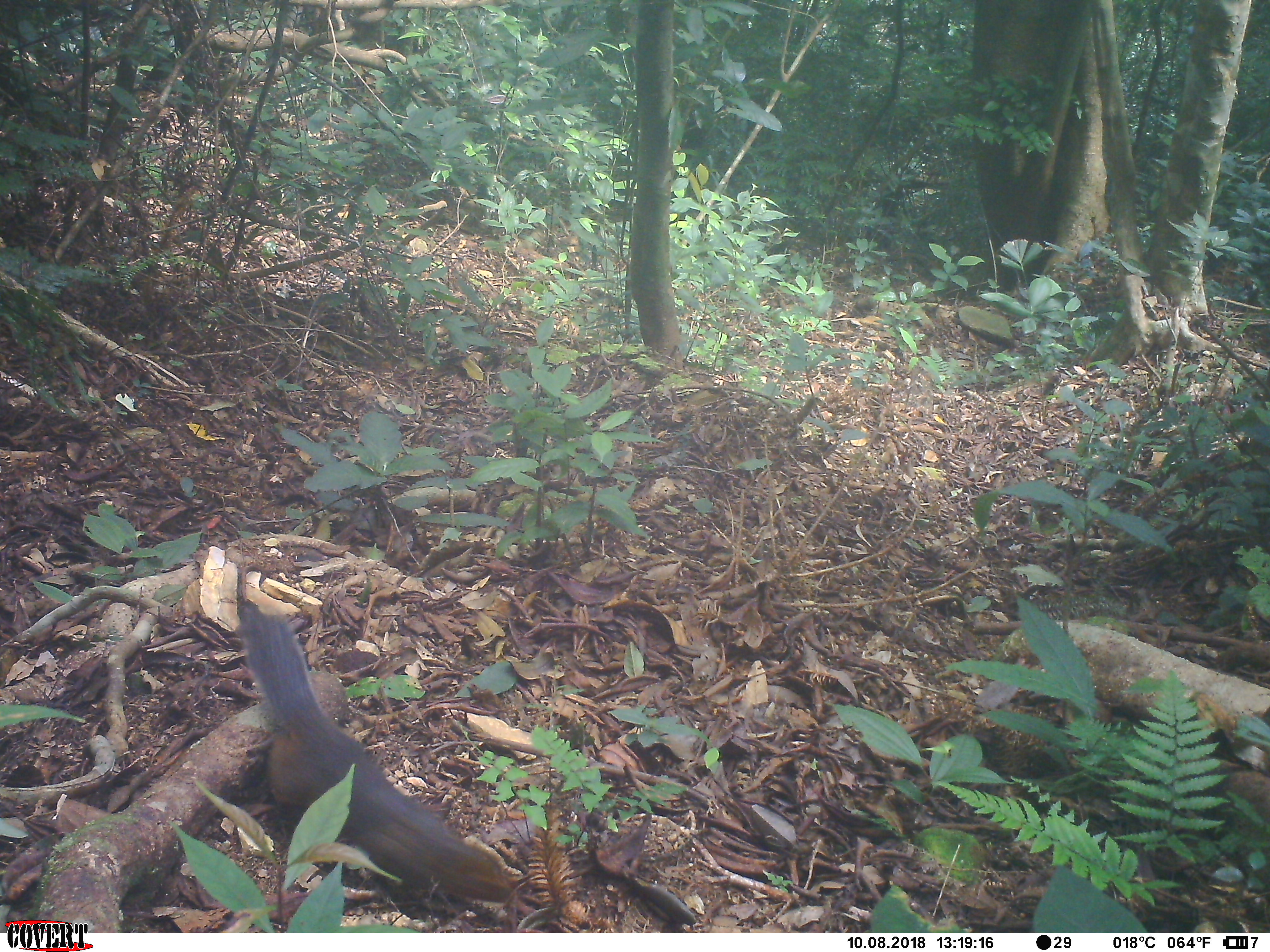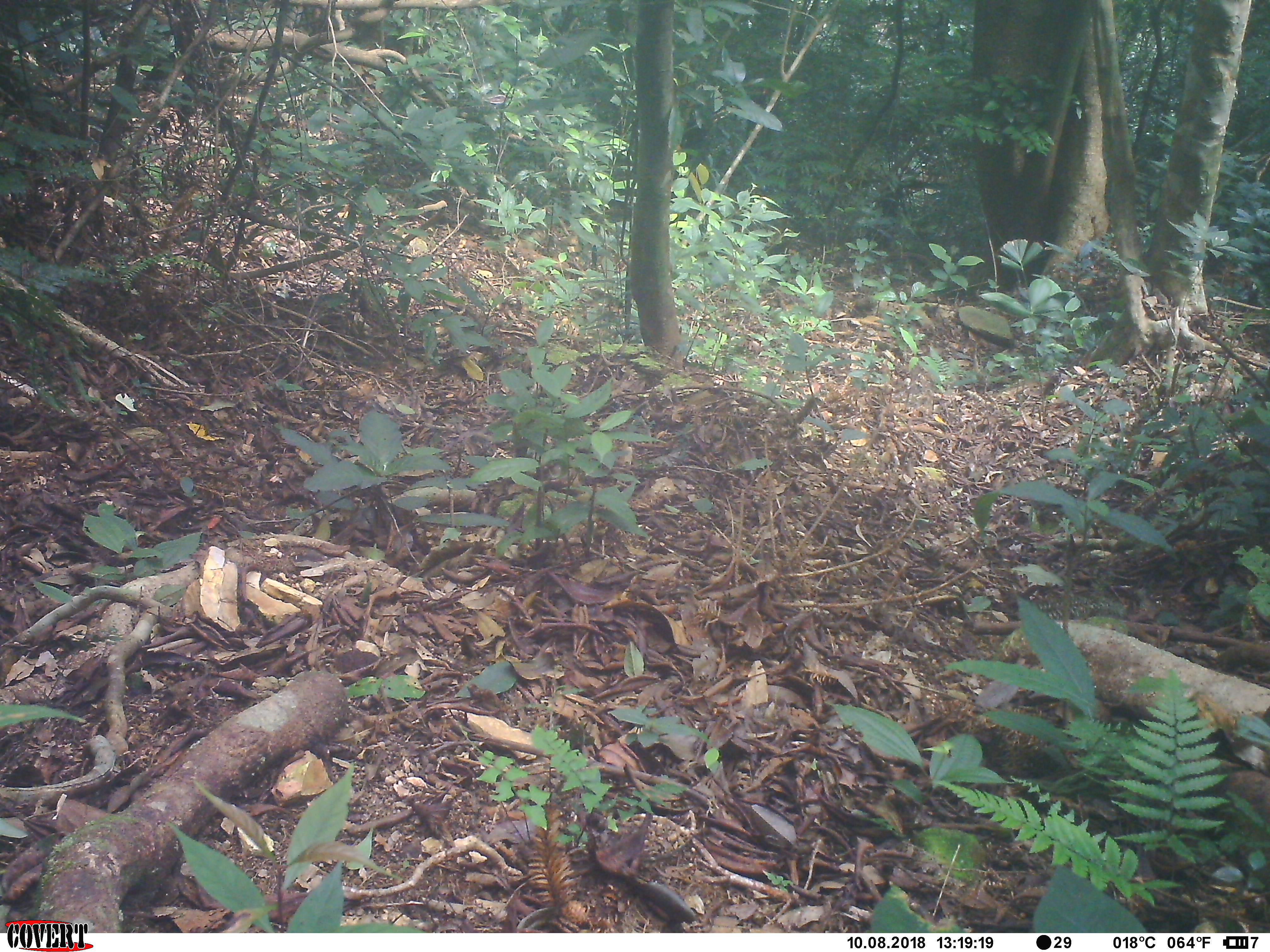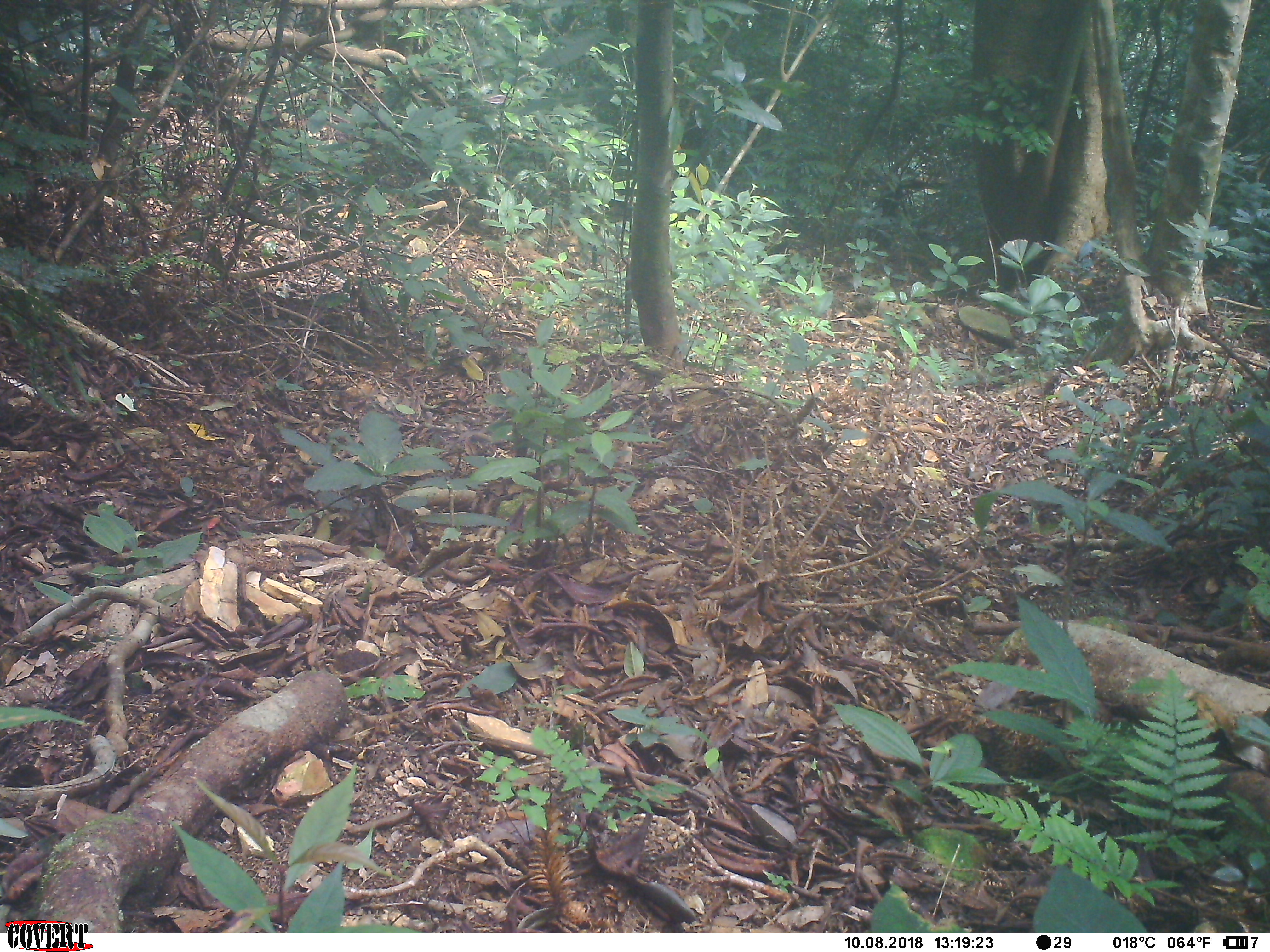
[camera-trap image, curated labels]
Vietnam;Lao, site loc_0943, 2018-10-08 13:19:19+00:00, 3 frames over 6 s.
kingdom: Animalia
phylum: Chordata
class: Mammalia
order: Rodentia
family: Sciuridae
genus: Dremomys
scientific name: Dremomys rufigenis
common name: red-cheeked squirrel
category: red cheeked squirrel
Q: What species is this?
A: Red cheeked squirrel (red-cheeked squirrel) (Dremomys rufigenis).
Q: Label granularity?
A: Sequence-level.